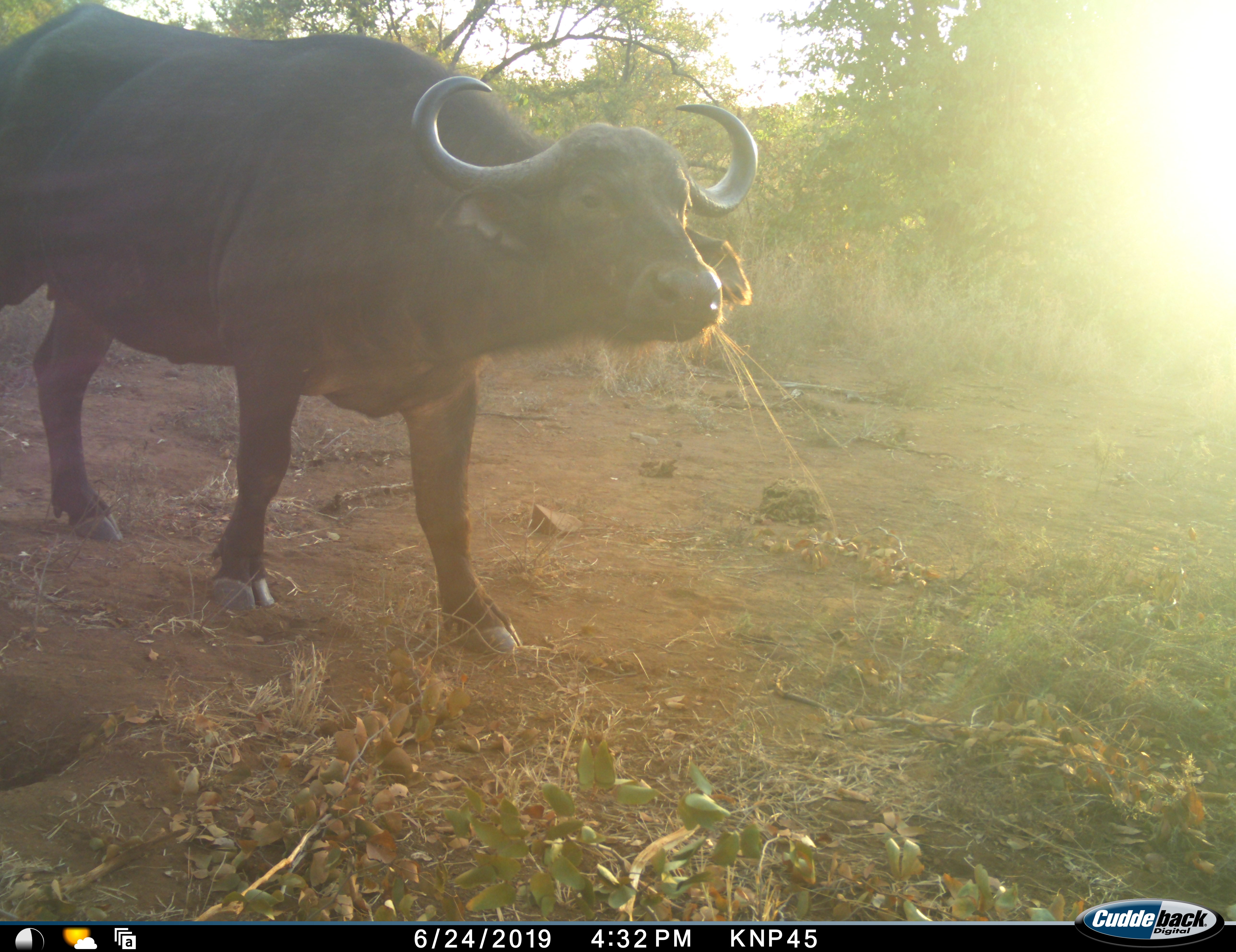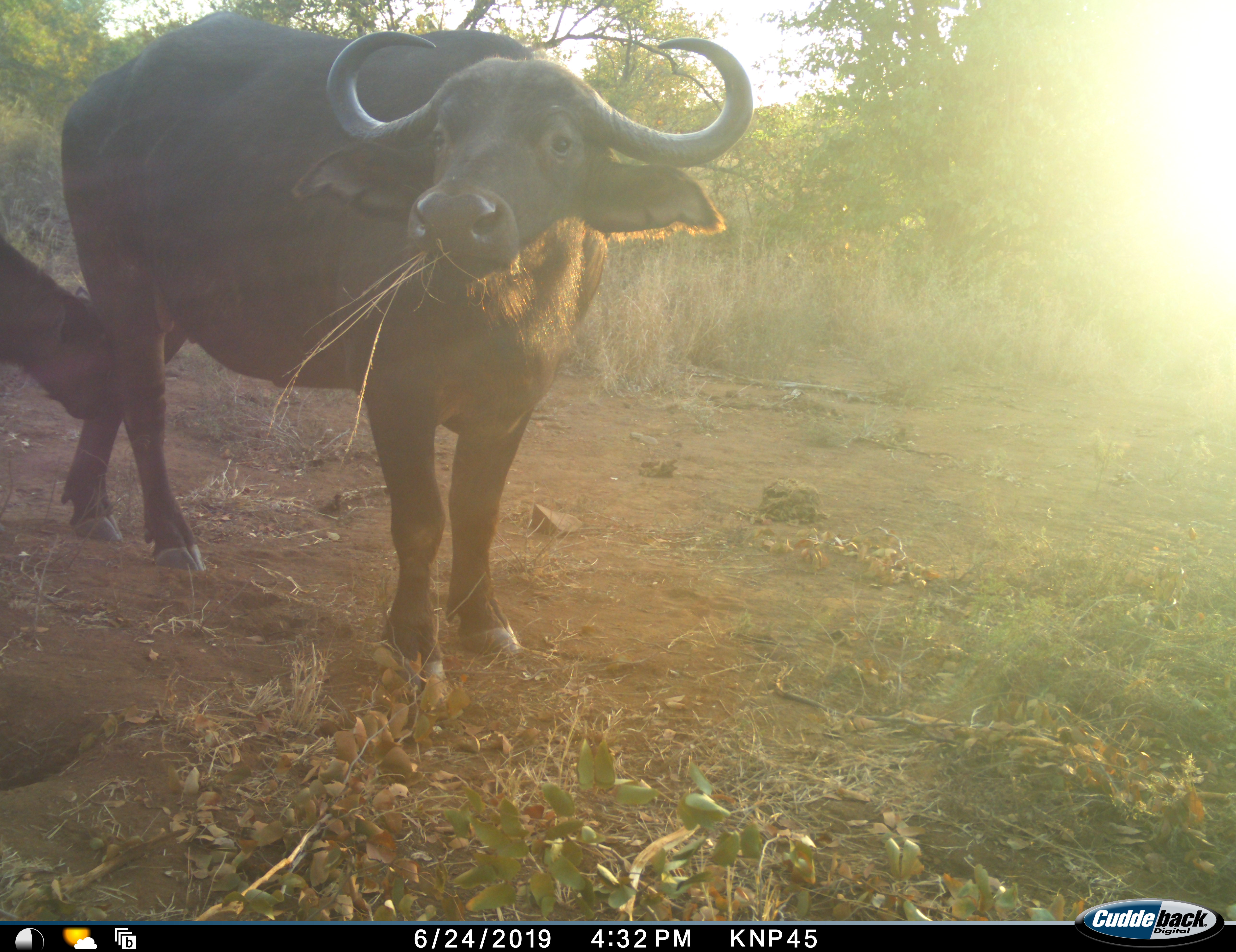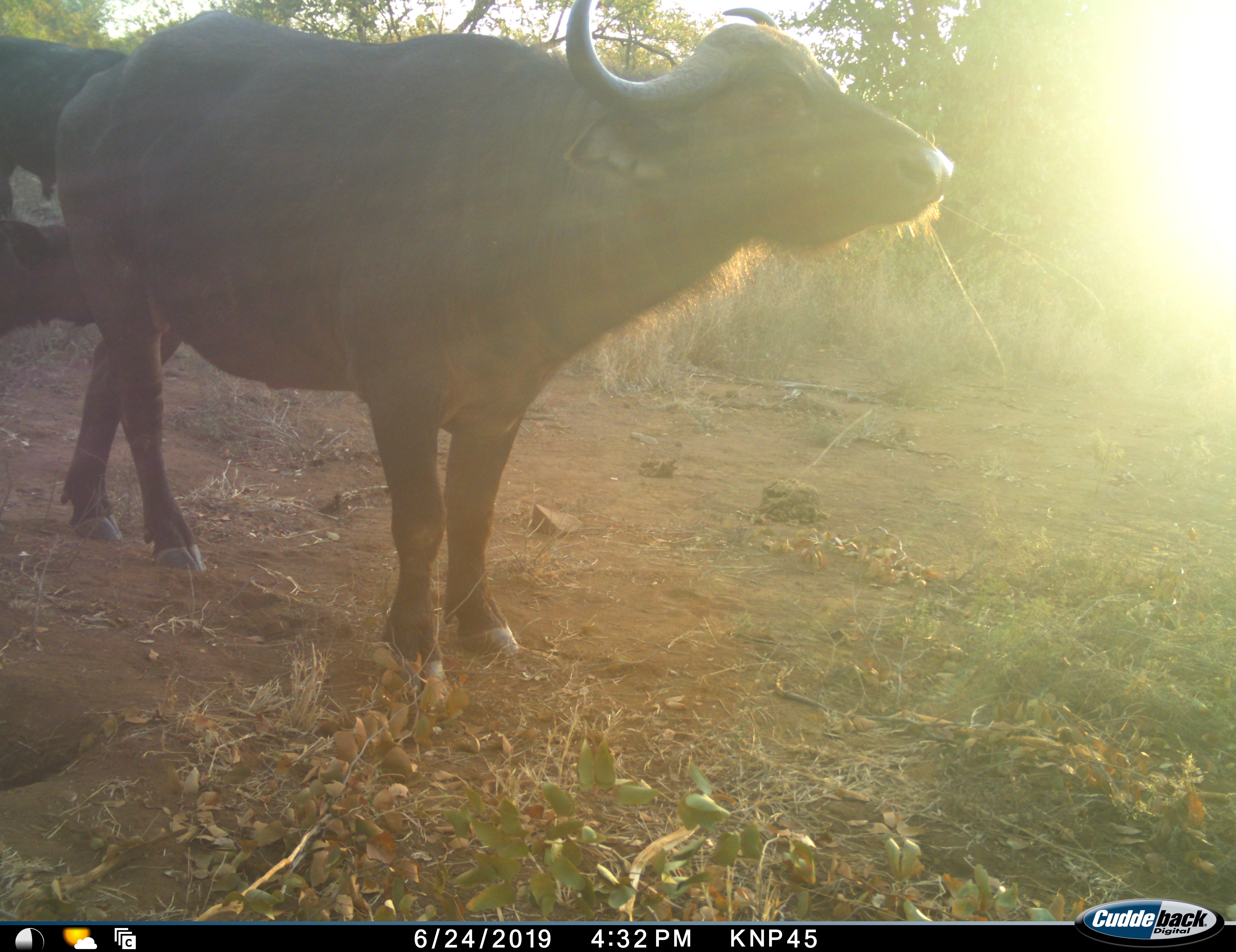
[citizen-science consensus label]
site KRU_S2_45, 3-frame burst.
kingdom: Animalia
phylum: Chordata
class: Mammalia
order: Artiodactyla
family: Bovidae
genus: Syncerus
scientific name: Syncerus caffer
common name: african buffalo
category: buffalo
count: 2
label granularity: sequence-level